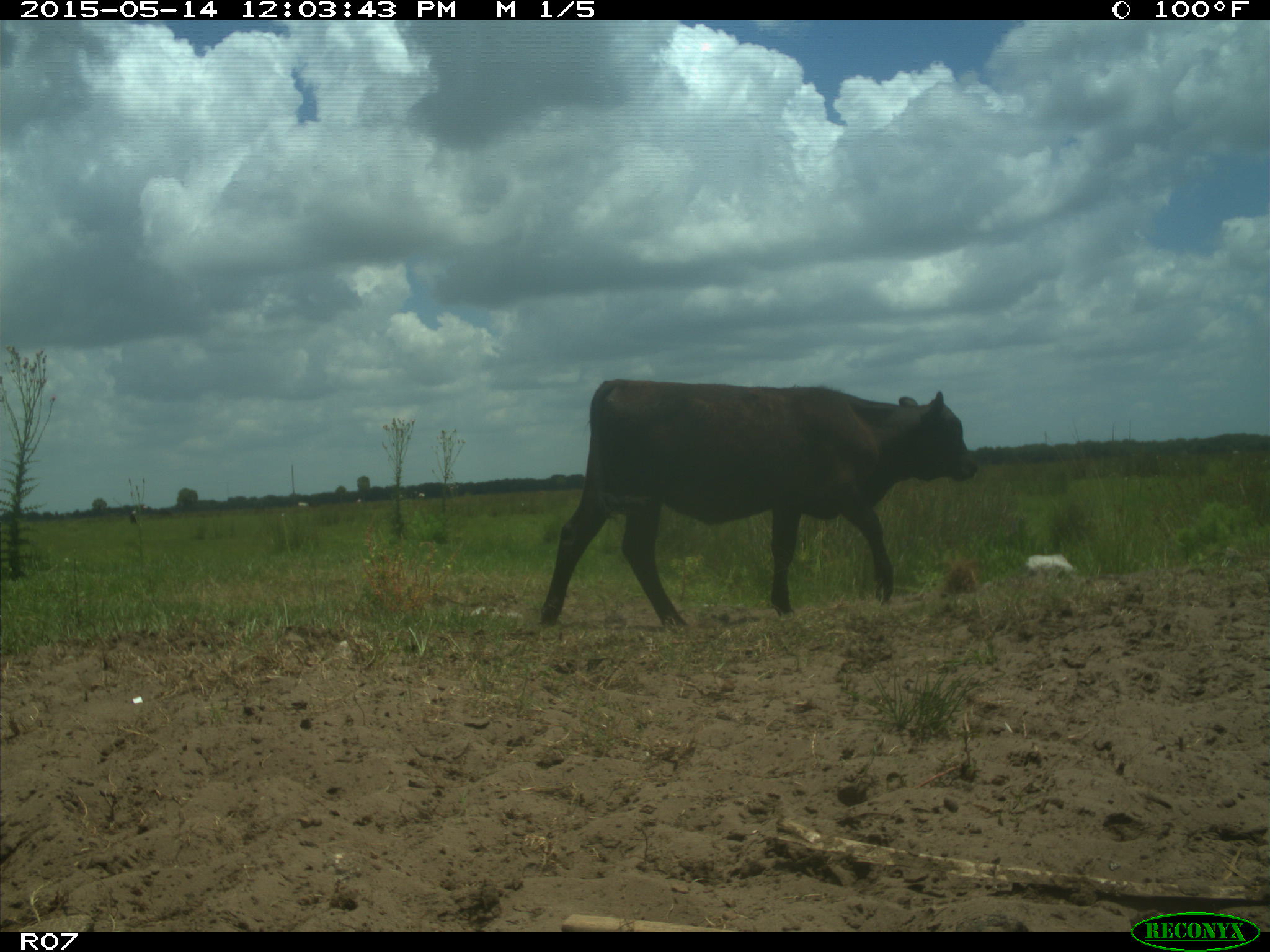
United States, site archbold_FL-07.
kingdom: Animalia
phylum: Chordata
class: Mammalia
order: Artiodactyla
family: Bovidae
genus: Bos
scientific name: Bos taurus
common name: domestic cow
Bos taurus (domestic cow).